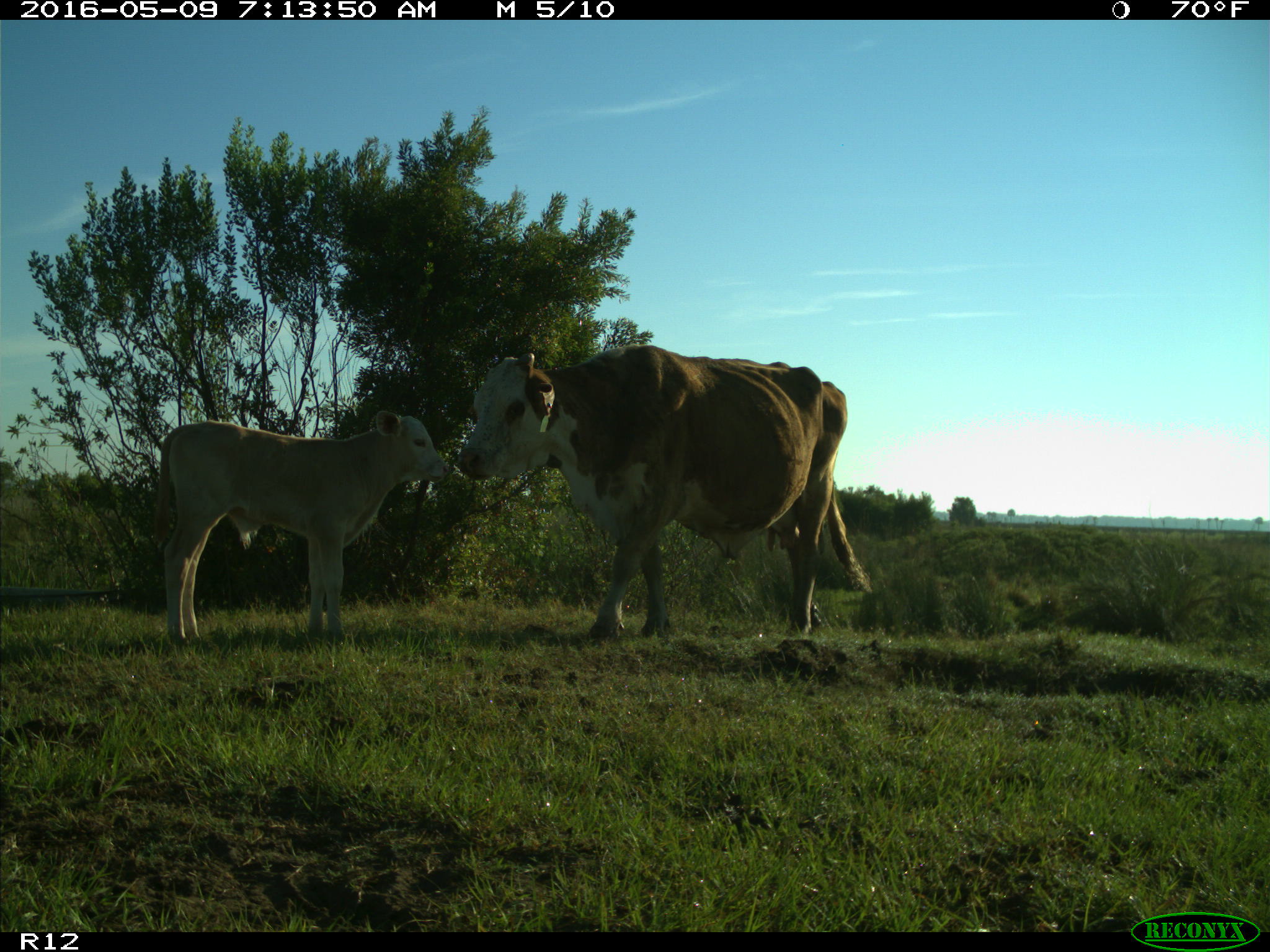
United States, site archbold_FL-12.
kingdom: Animalia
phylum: Chordata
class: Mammalia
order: Artiodactyla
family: Bovidae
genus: Bos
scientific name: Bos taurus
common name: domestic cow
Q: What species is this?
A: Bos taurus (domestic cow).